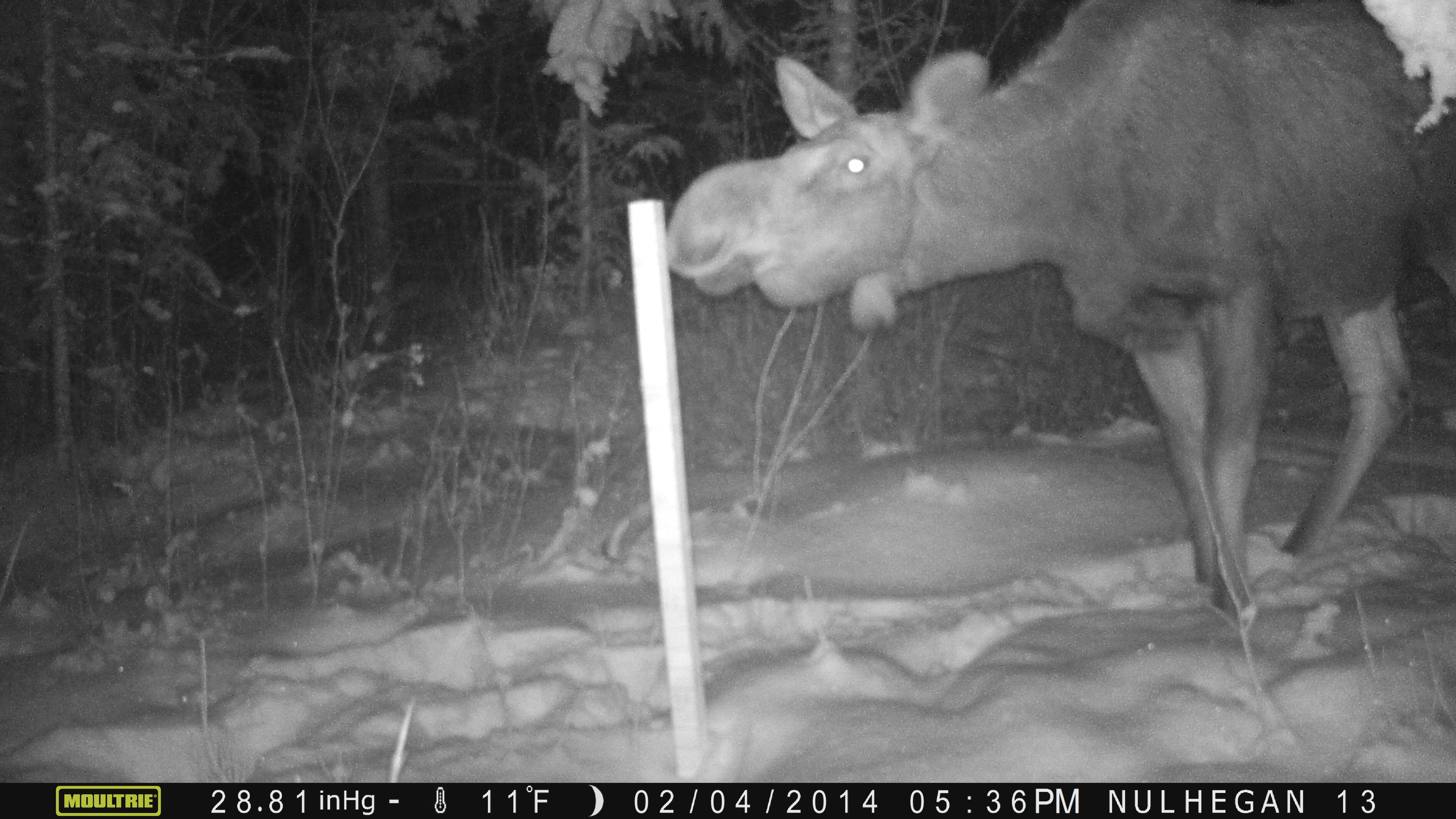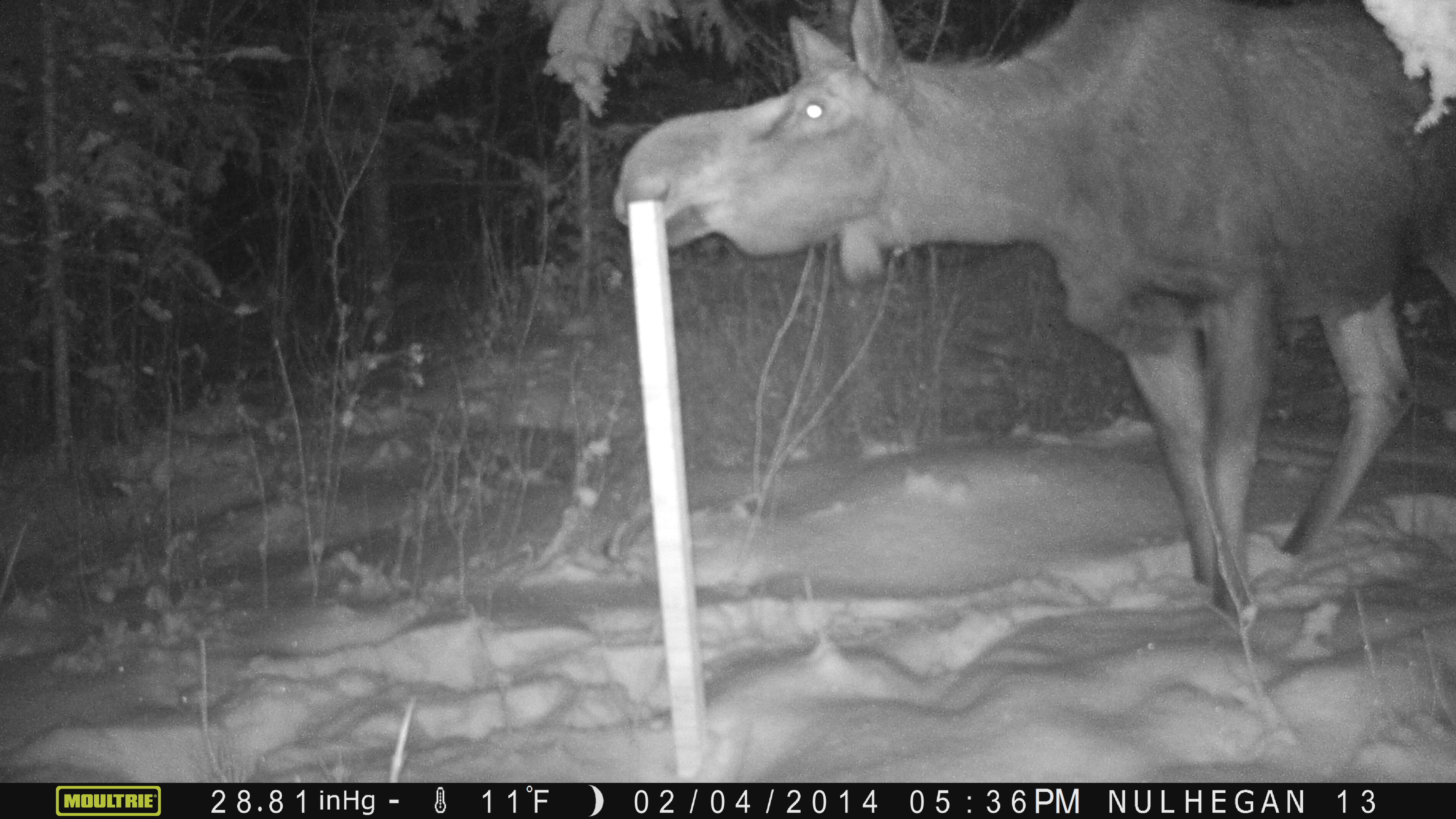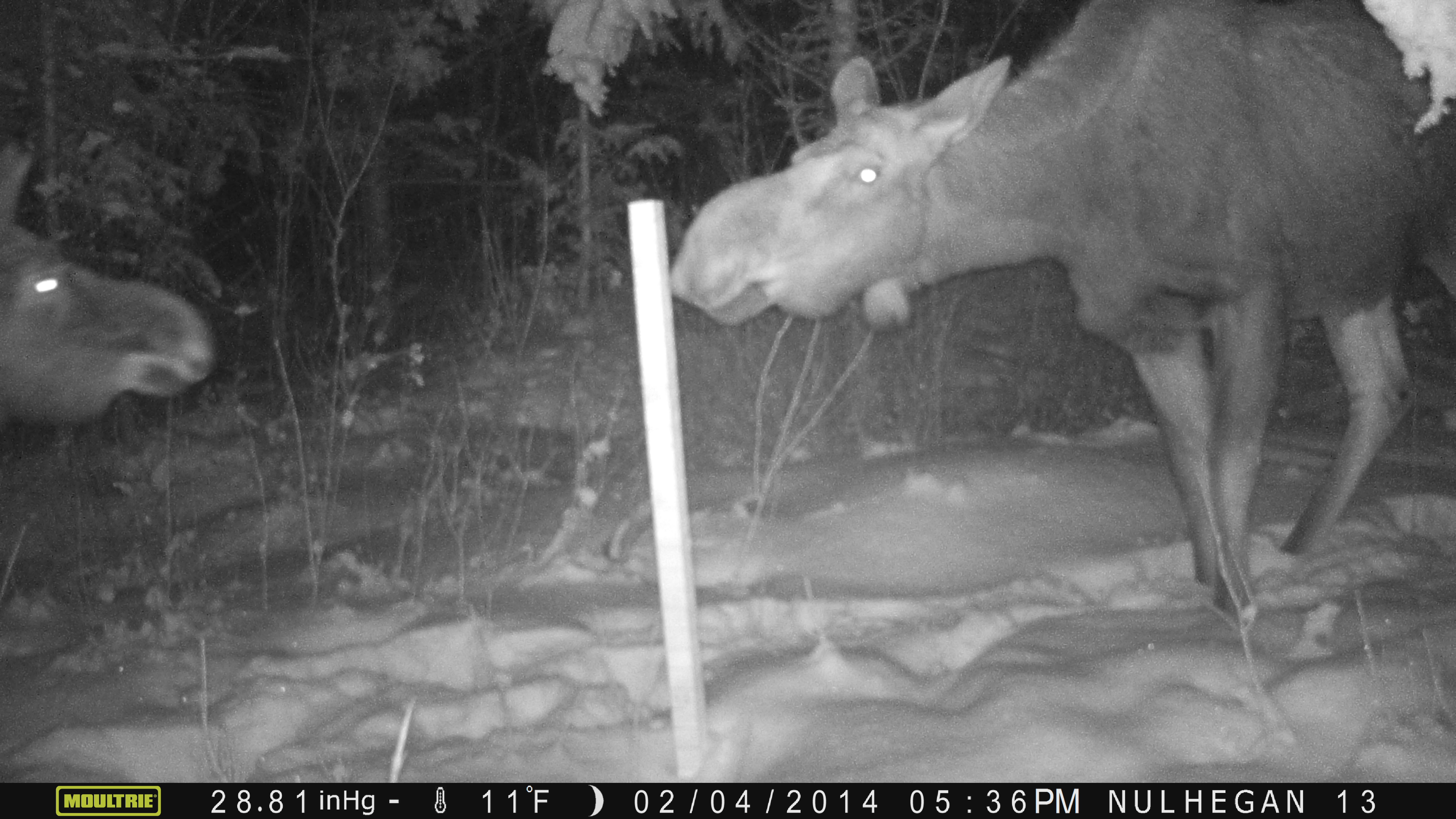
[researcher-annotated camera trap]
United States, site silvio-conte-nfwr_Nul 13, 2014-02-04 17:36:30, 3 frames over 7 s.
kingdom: Animalia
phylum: Chordata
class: Mammalia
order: Artiodactyla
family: Cervidae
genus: Alces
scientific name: Alces alces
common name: moose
Moose (Alces alces).